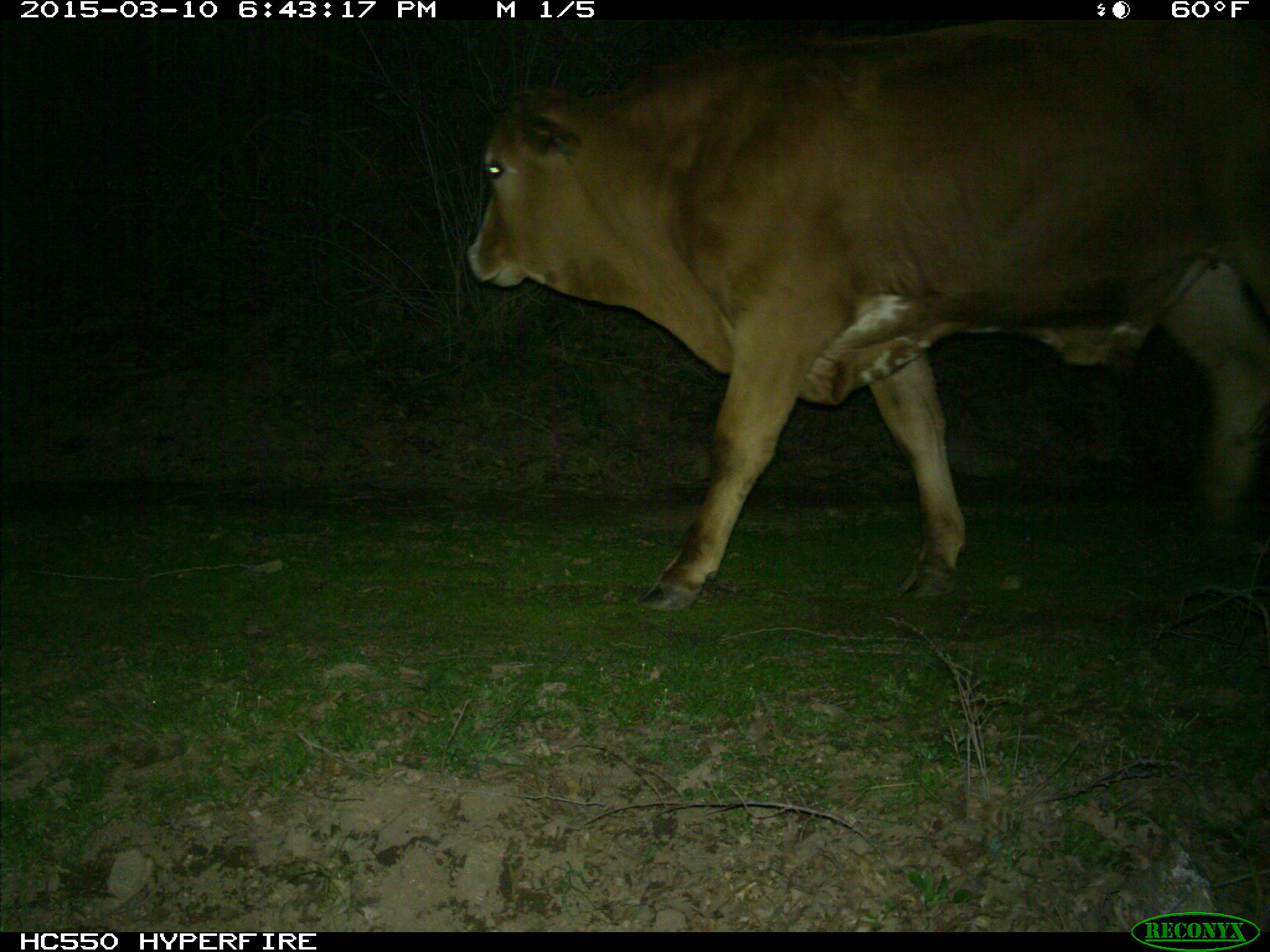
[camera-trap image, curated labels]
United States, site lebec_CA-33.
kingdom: Animalia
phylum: Chordata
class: Mammalia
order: Artiodactyla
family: Bovidae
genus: Bos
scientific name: Bos taurus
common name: domestic cow